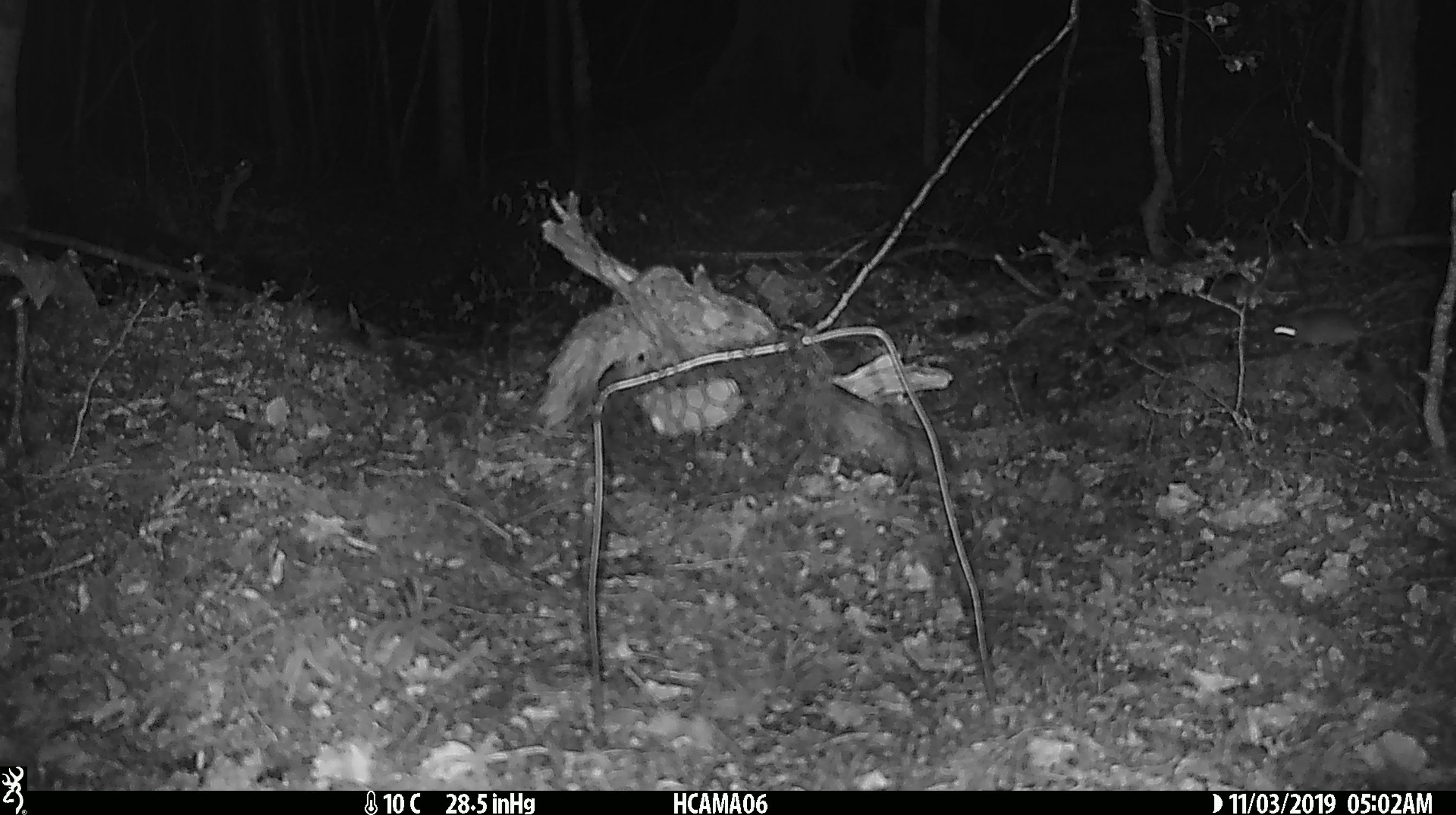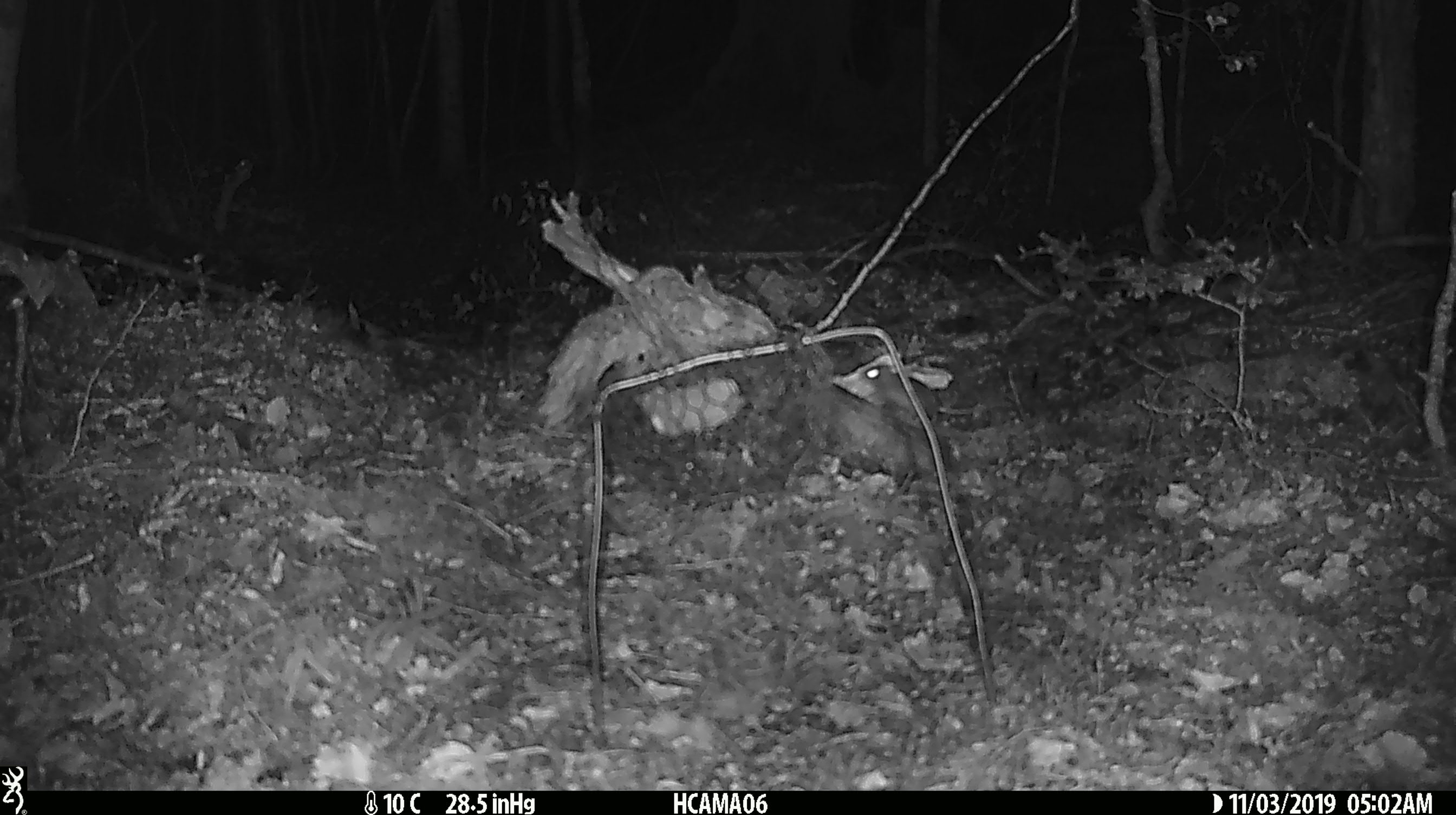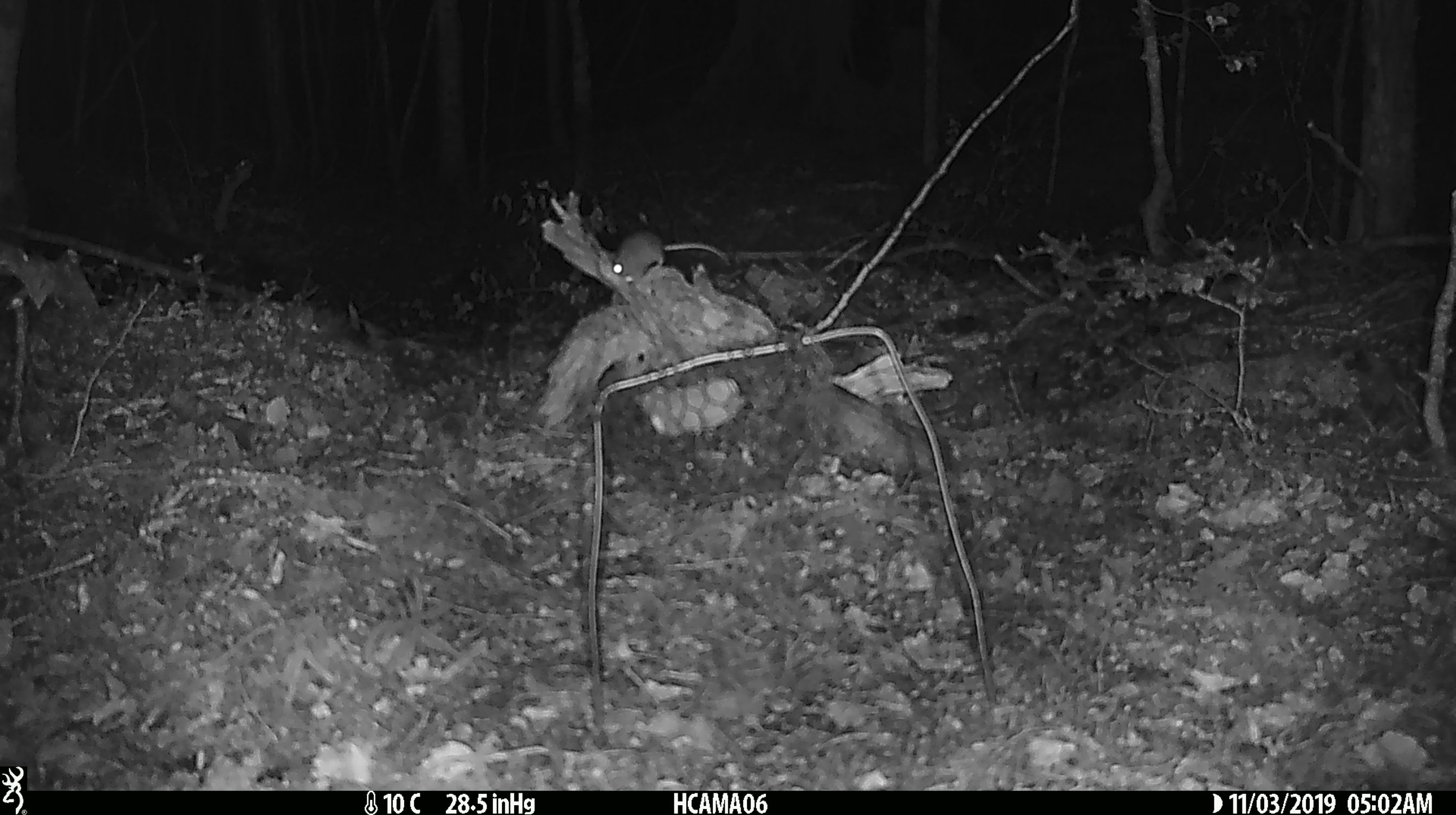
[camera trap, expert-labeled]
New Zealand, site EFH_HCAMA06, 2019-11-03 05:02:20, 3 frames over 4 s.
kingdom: Animalia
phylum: Chordata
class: Mammalia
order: Rodentia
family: Muridae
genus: Mus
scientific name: Mus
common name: mouse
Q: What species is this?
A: Mouse (Mus).